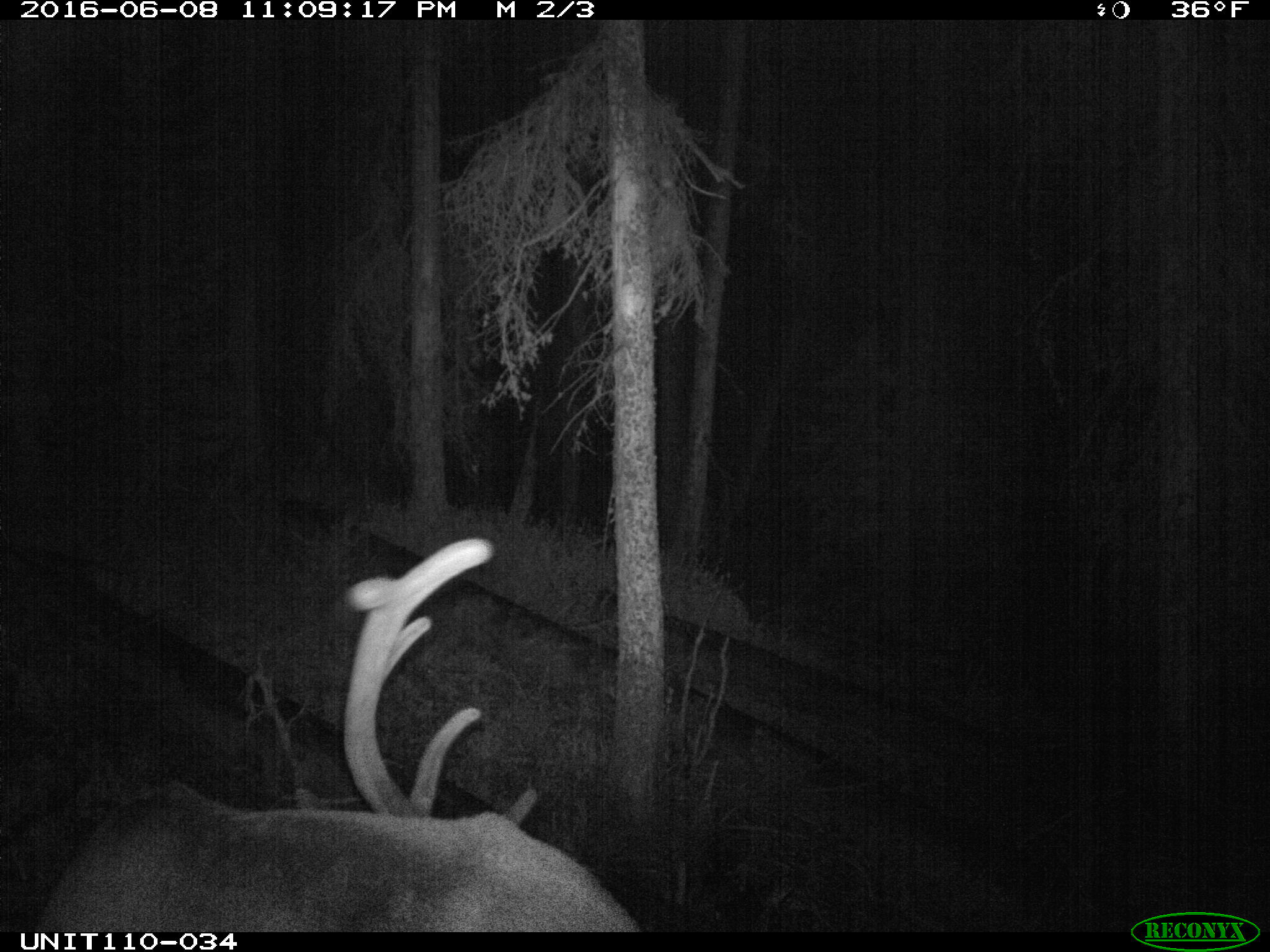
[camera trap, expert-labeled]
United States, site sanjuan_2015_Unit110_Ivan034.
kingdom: Animalia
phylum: Chordata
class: Mammalia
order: Artiodactyla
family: Cervidae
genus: Cervus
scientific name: Cervus elaphus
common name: red deer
Cervus elaphus (red deer).